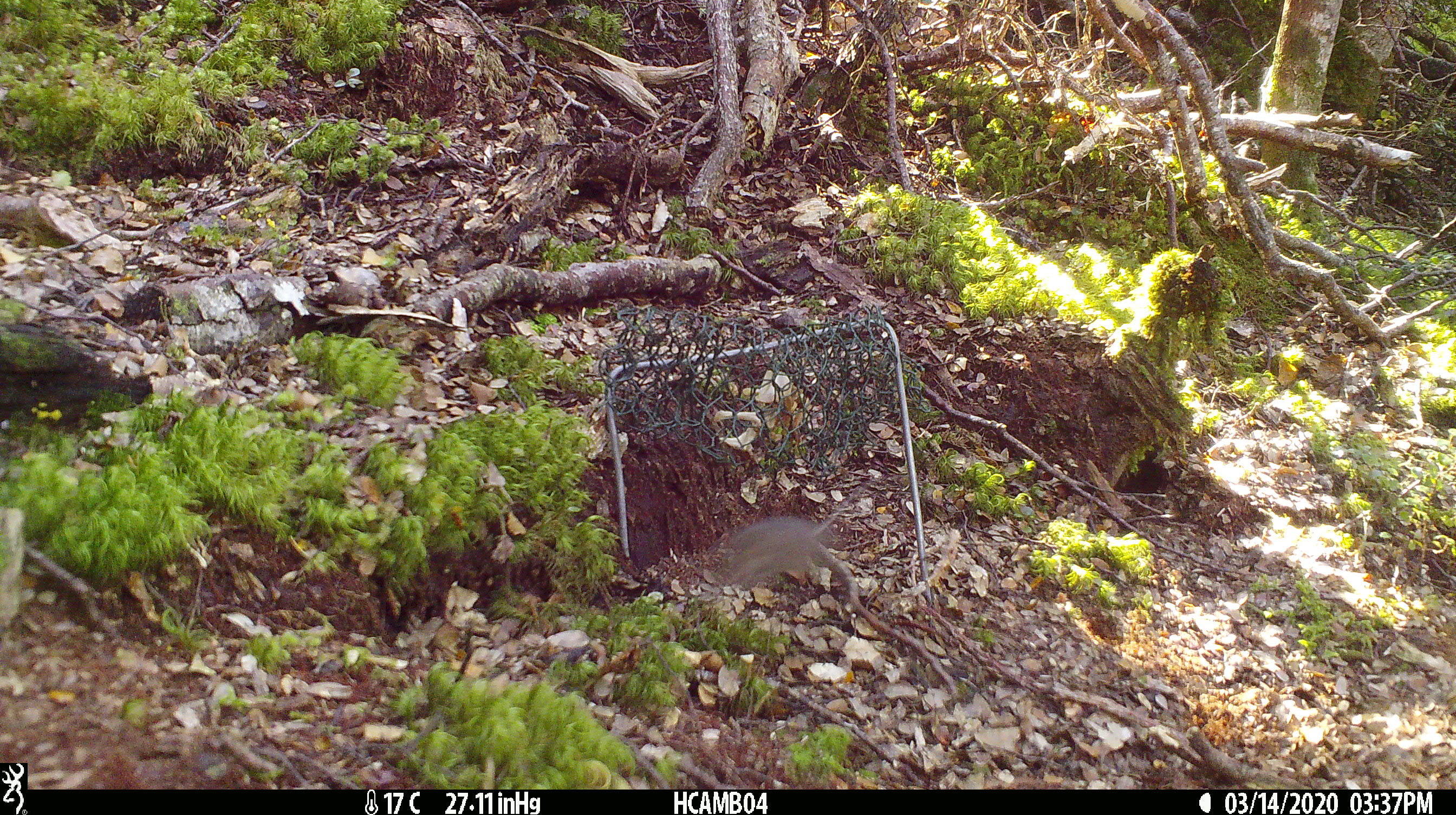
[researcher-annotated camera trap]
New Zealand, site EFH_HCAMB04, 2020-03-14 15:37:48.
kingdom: Animalia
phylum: Chordata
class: Mammalia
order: Rodentia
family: Muridae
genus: Mus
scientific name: Mus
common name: mouse